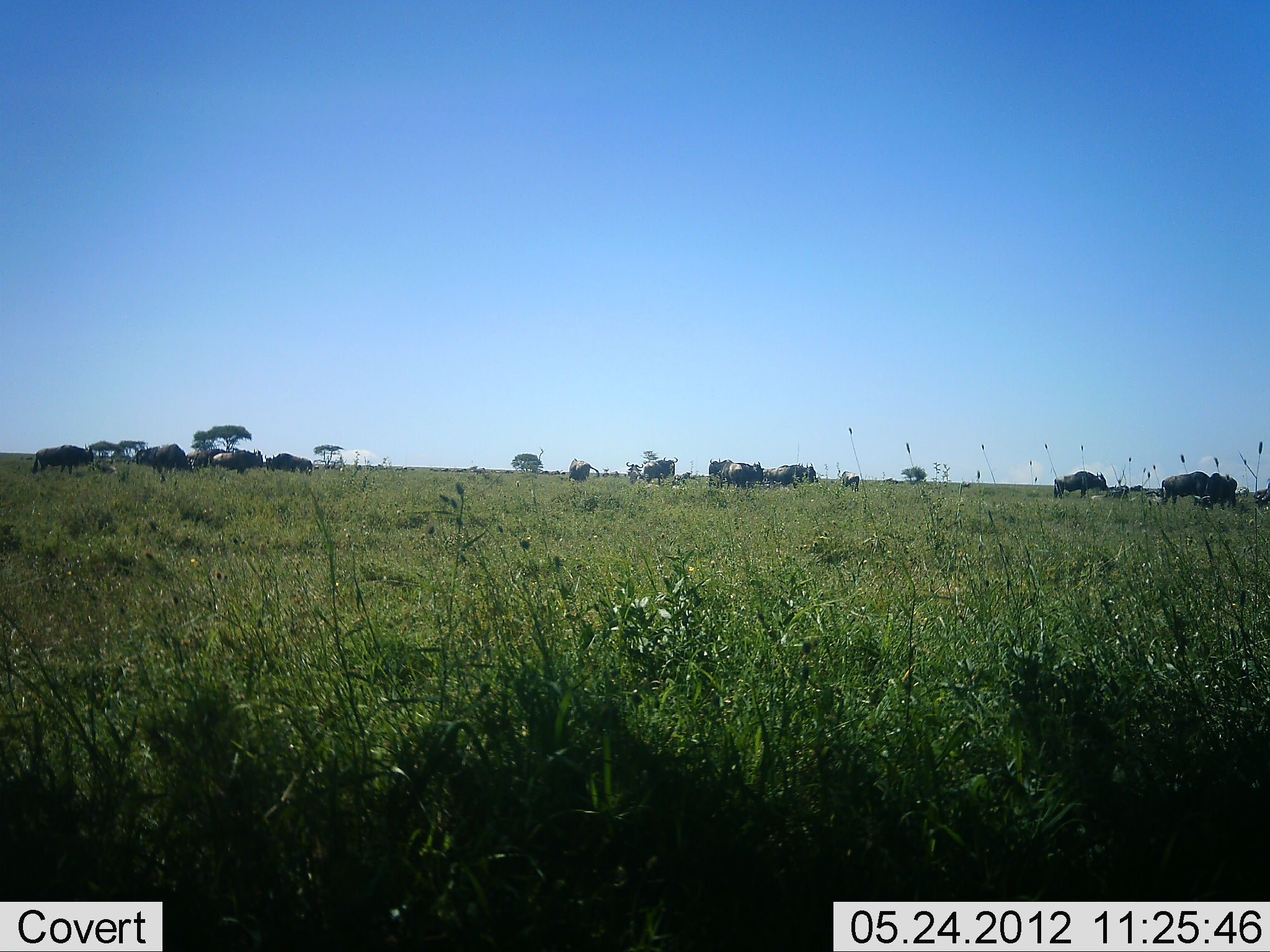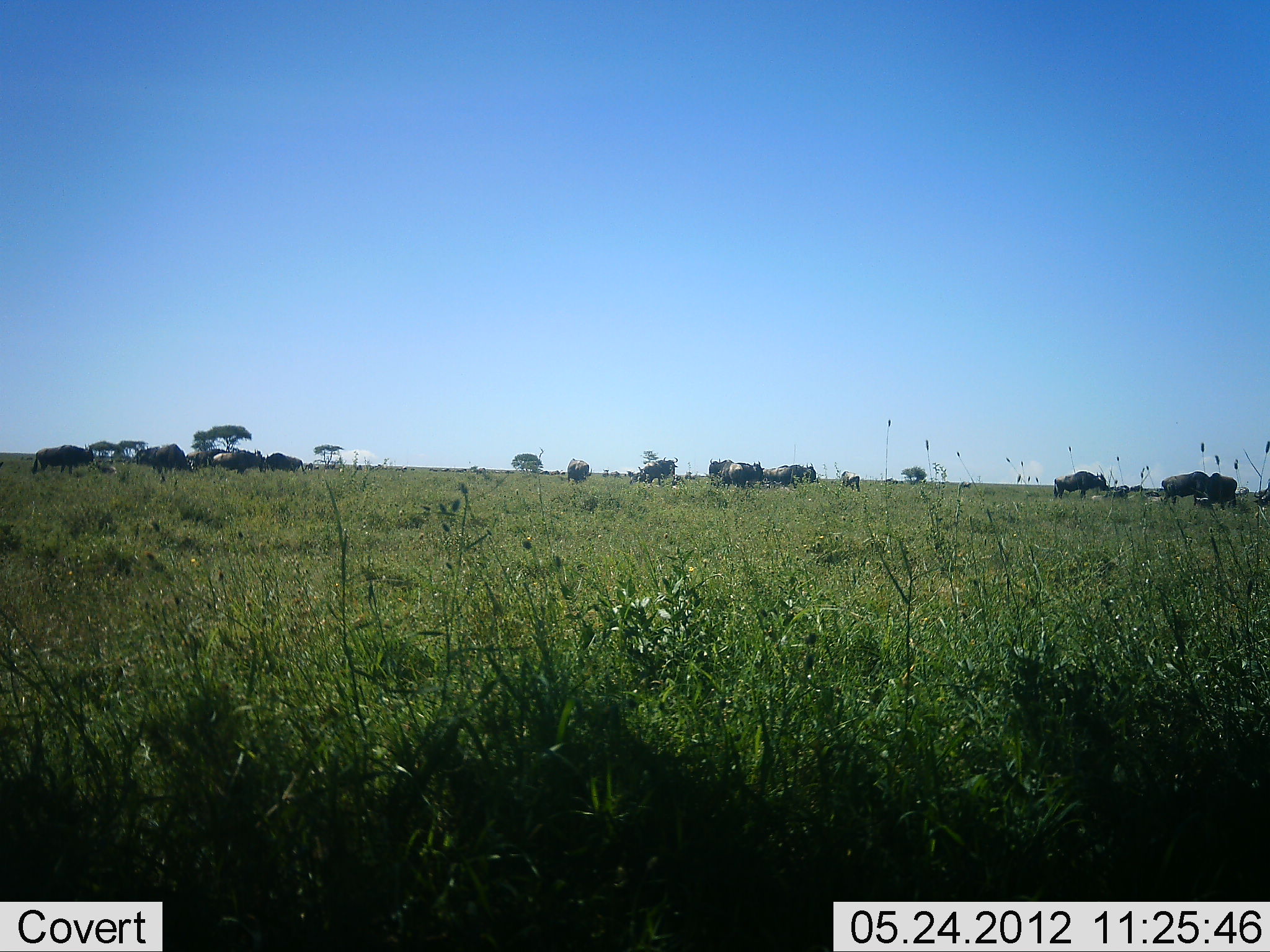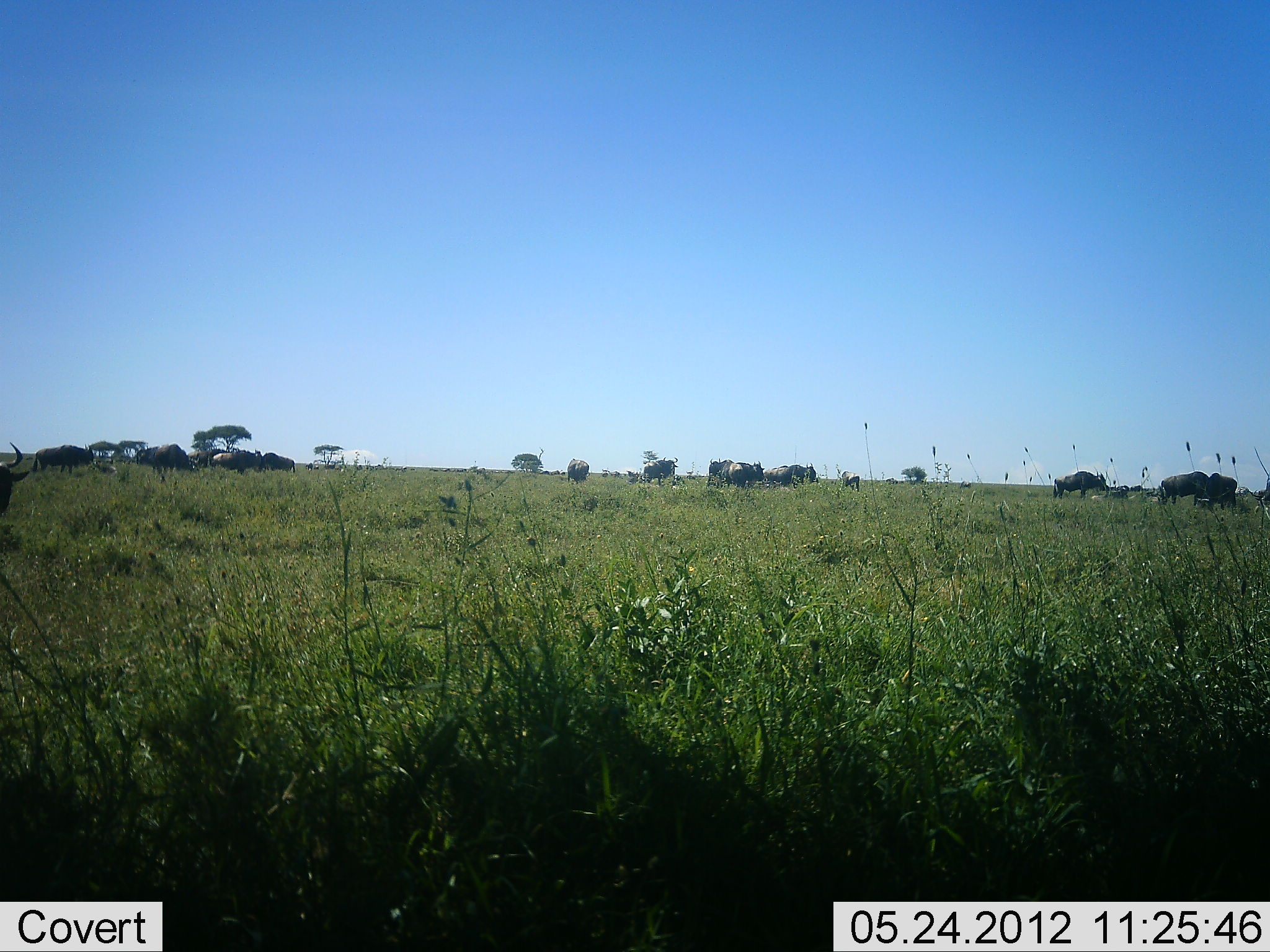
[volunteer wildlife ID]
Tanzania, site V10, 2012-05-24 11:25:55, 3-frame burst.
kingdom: Animalia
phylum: Chordata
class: Mammalia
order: Artiodactyla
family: Bovidae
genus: Connochaetes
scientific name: Connochaetes taurinus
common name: blue wildebeest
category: wildebeest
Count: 11-50.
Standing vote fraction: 70%.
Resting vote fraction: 10%.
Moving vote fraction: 50%.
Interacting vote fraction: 0%.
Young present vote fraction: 0%.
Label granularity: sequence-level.